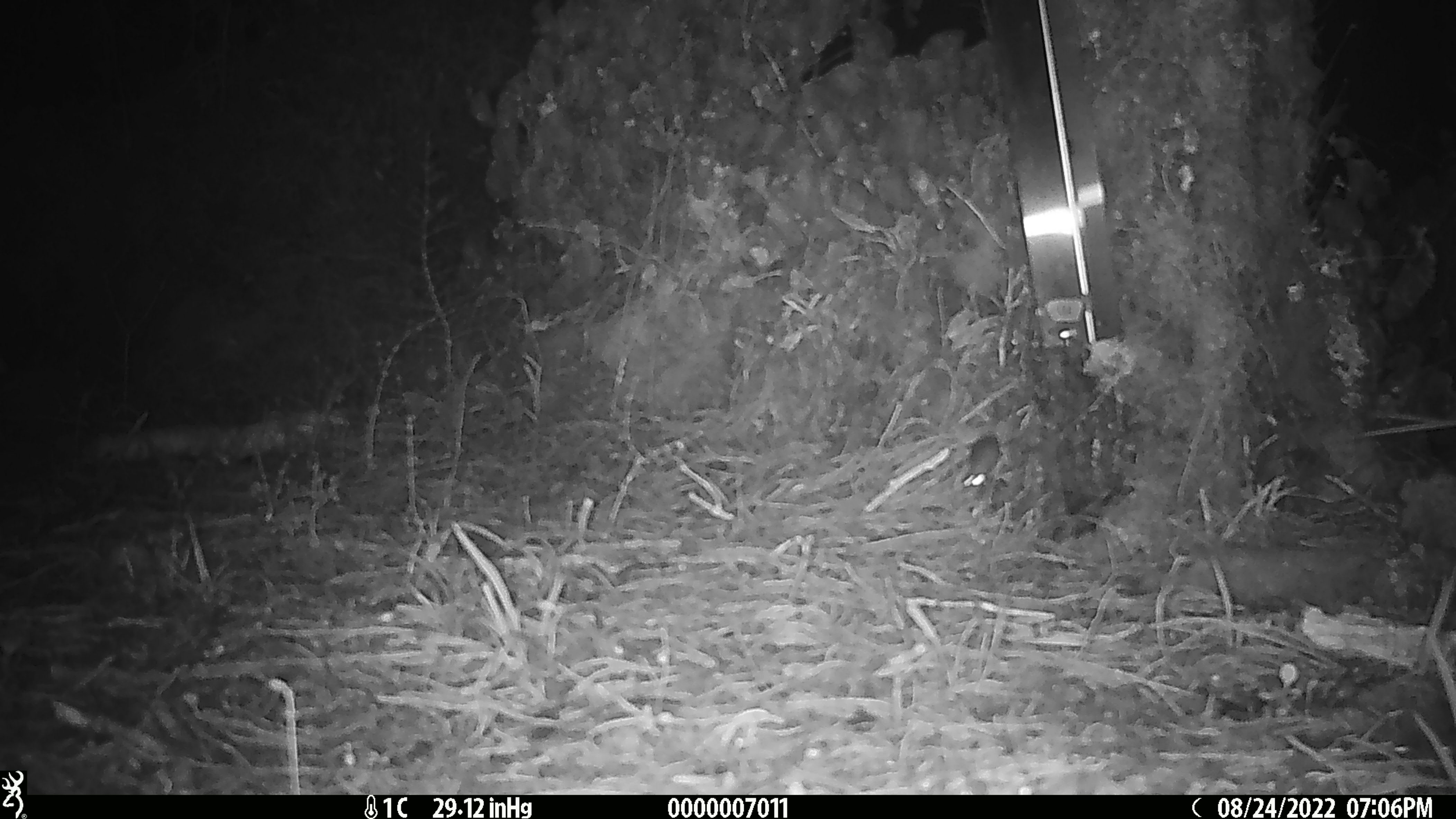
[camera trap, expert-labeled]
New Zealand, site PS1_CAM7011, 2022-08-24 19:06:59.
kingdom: Animalia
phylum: Chordata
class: Mammalia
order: Rodentia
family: Muridae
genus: Mus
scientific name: Mus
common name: mouse